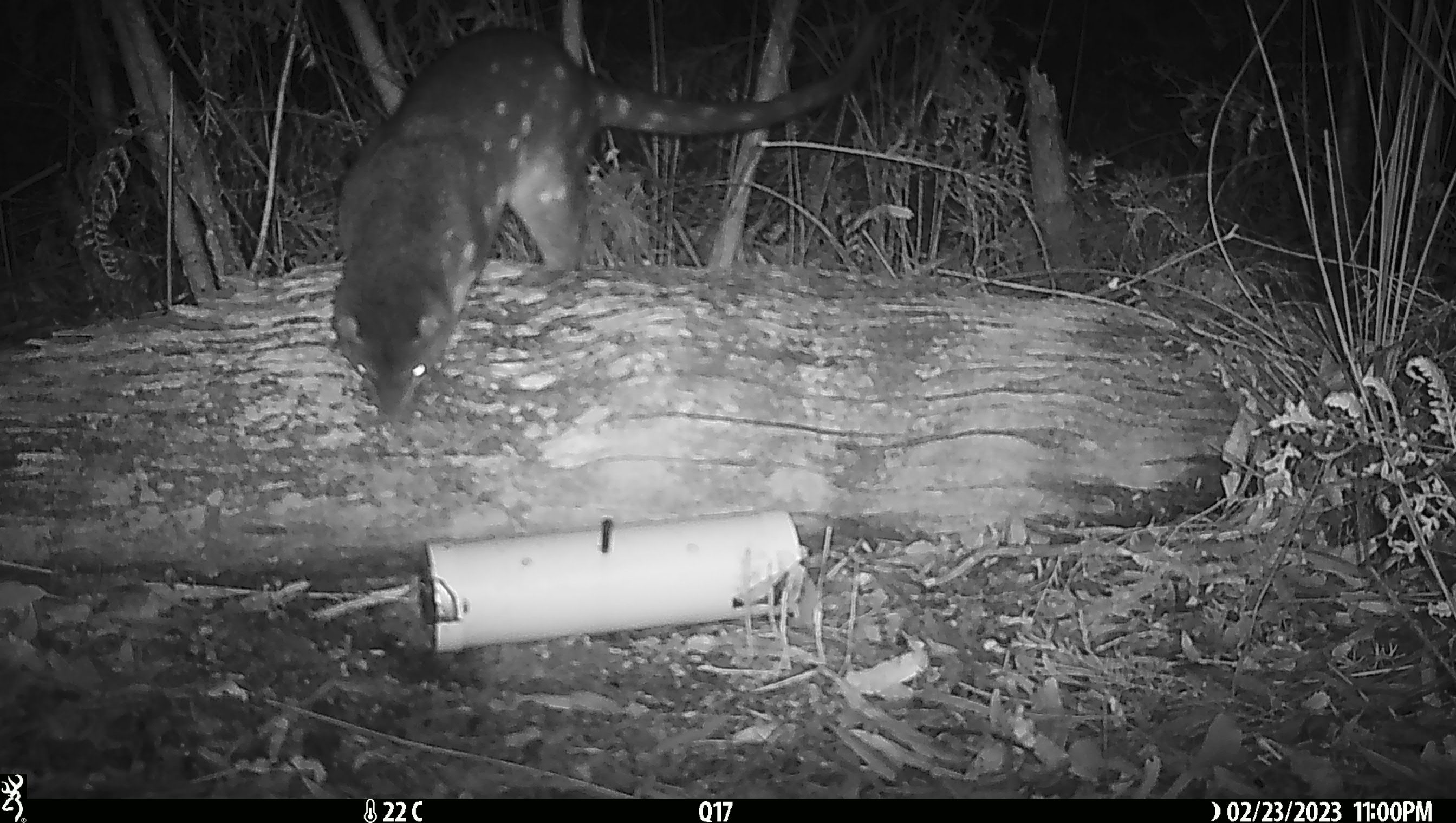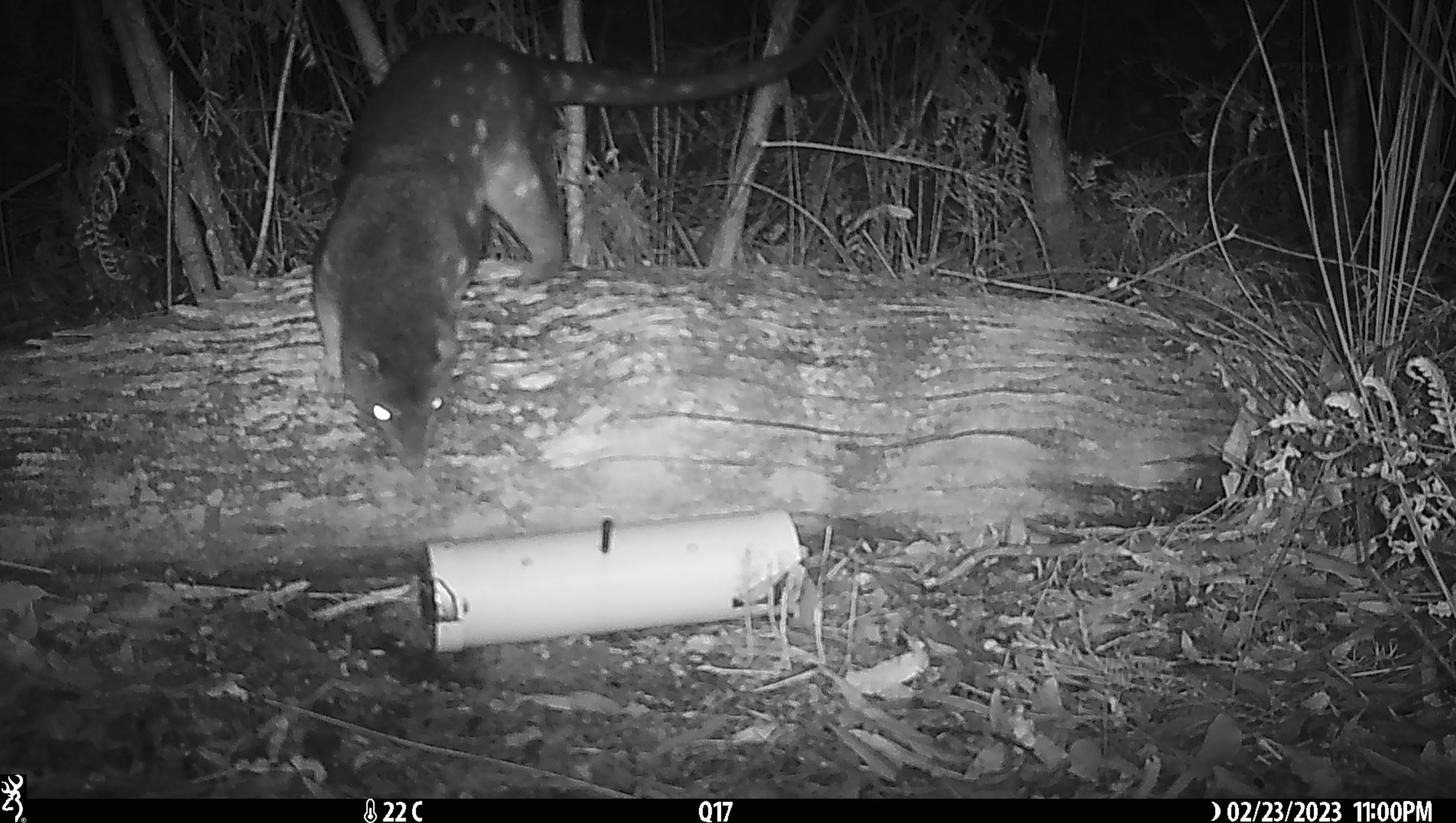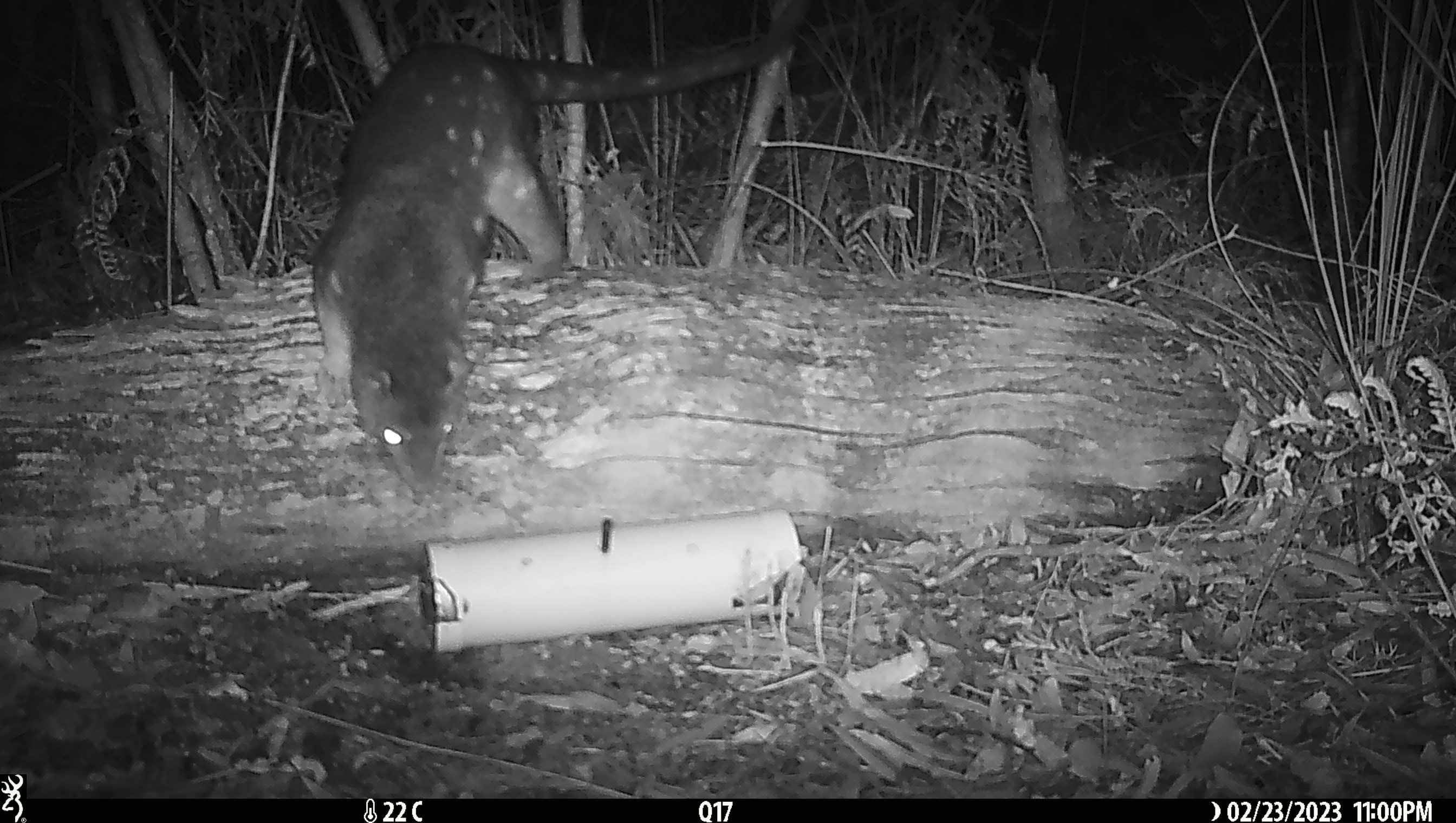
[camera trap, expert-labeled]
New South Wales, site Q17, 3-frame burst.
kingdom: Animalia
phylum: Chordata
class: Mammalia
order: Dasyuromorphia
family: Dasyuridae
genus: Dasyurus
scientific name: Dasyurus maculatus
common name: spotted-tailed quoll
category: quoll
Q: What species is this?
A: Quoll (spotted-tailed quoll) (Dasyurus maculatus).